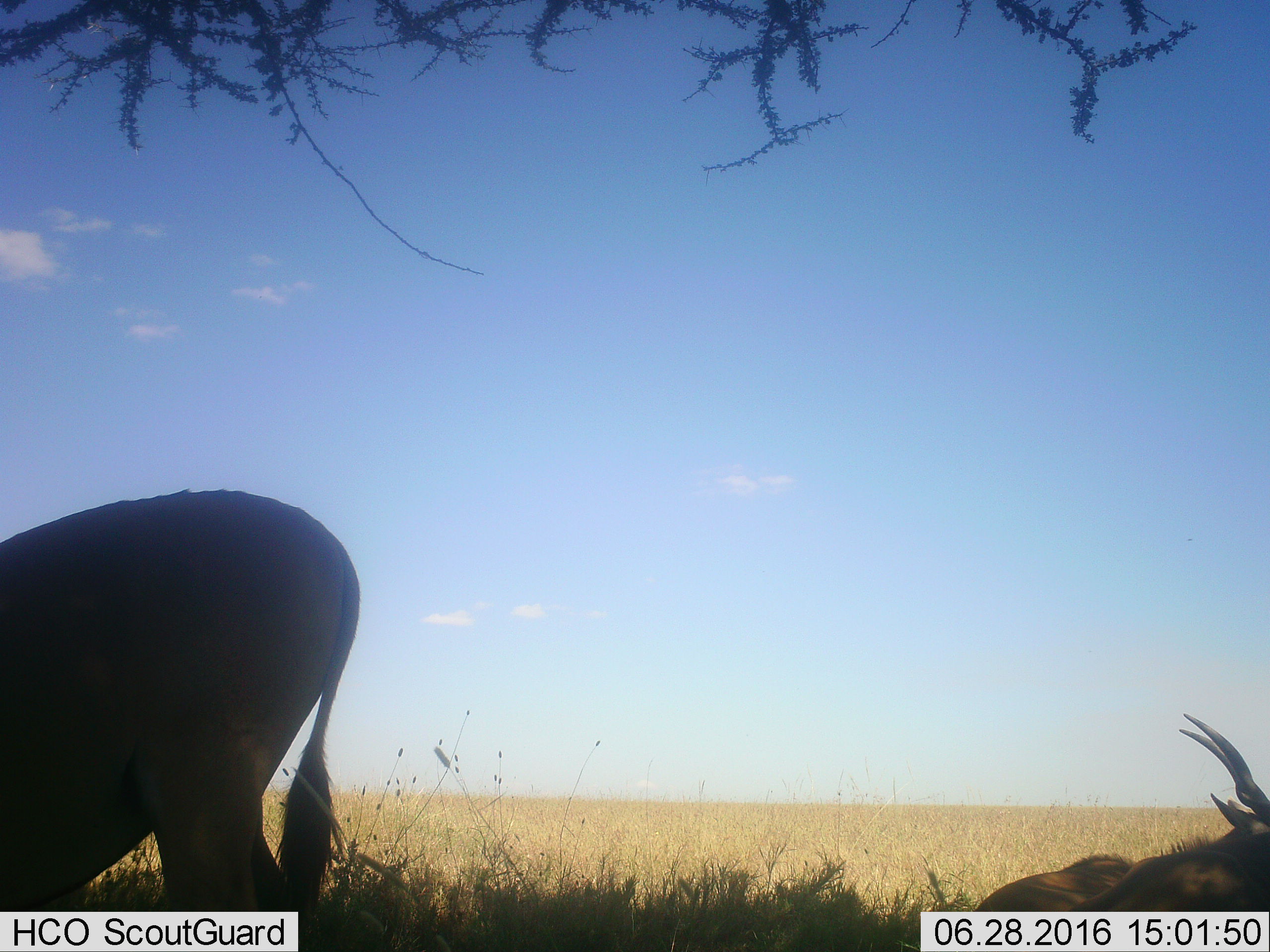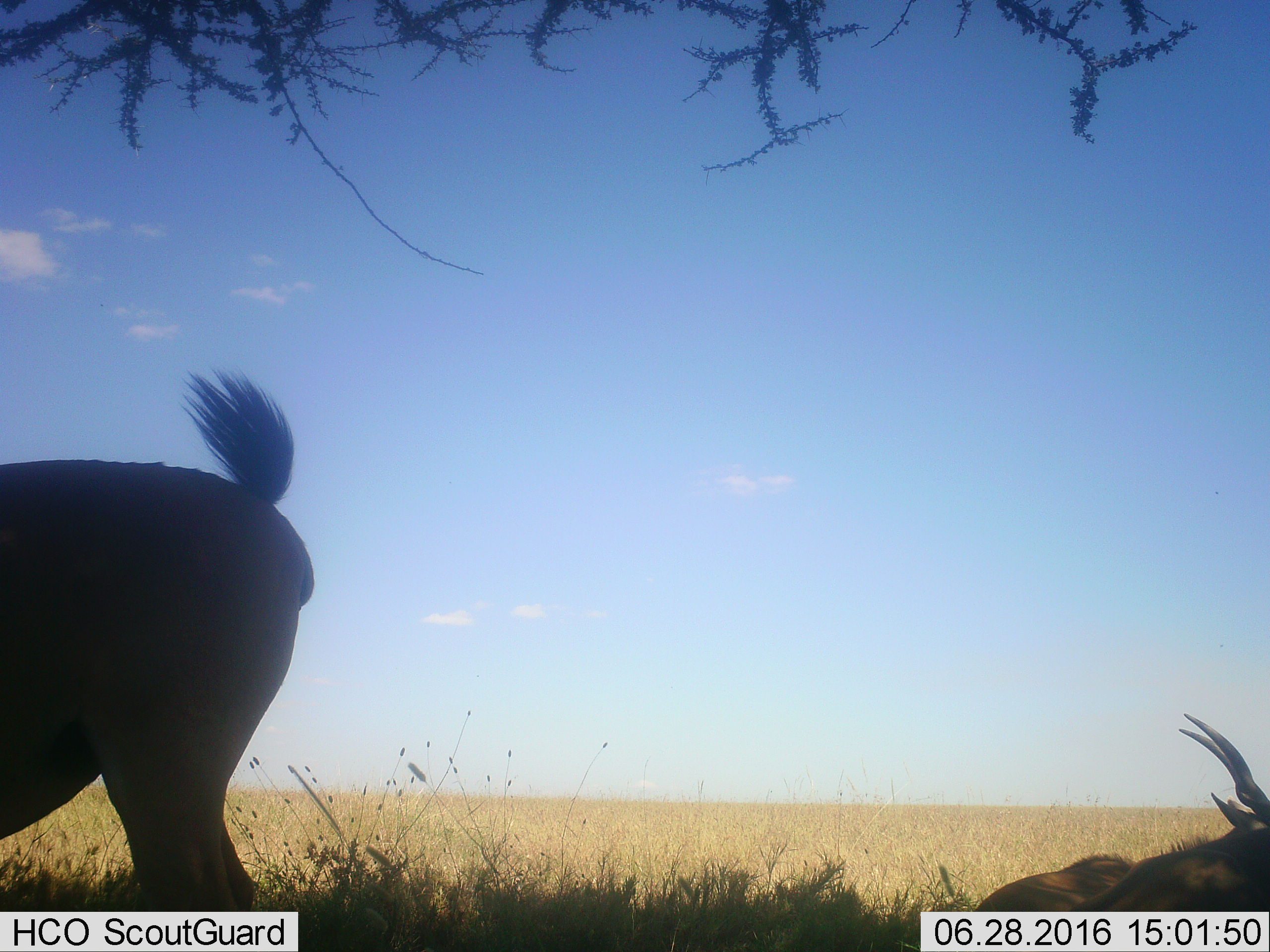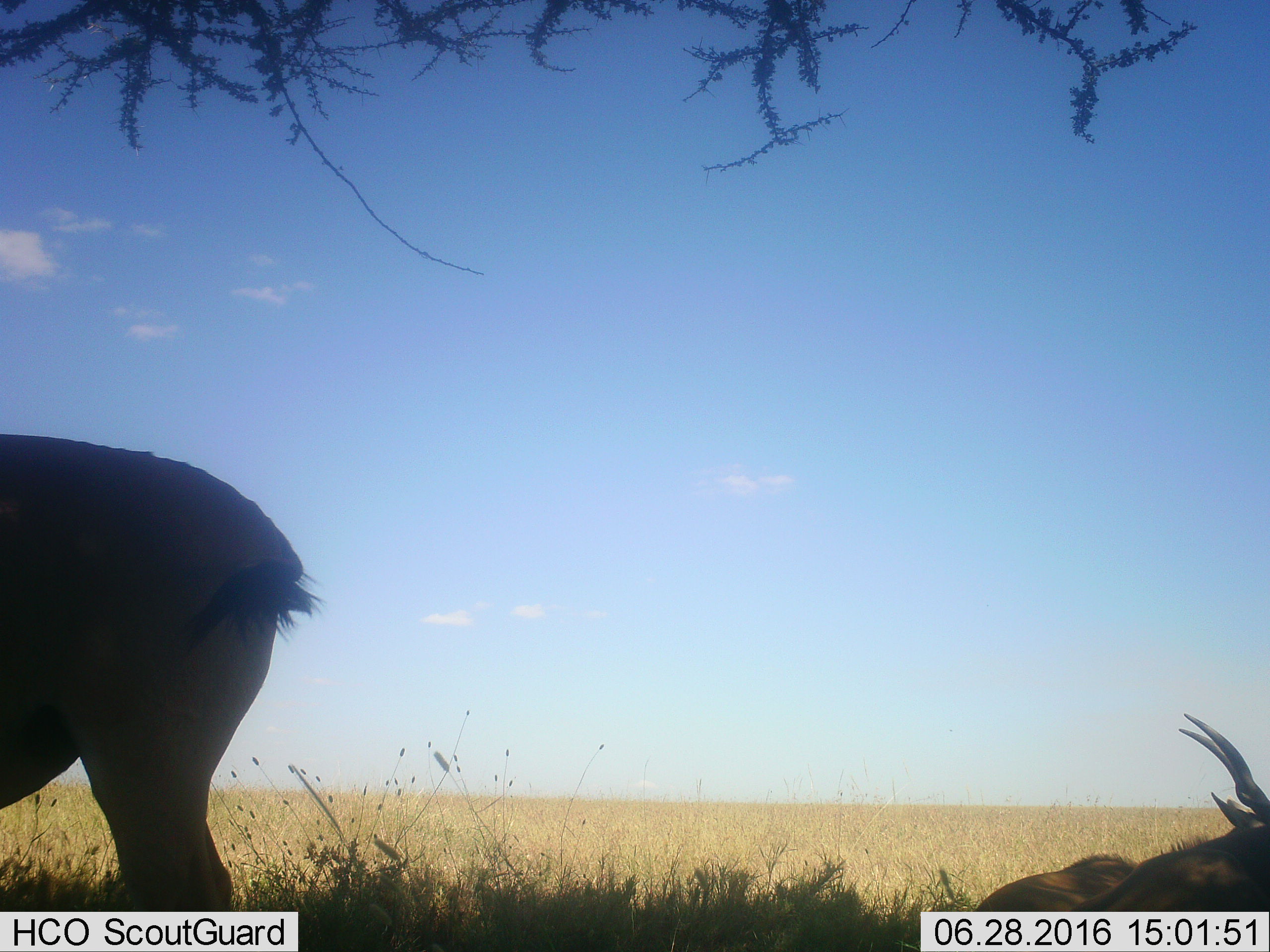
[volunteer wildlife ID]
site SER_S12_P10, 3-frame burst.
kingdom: Animalia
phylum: Chordata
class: Mammalia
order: Artiodactyla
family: Bovidae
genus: Tragelaphus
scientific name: Tragelaphus oryx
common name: eland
Eland (Tragelaphus oryx), count 3. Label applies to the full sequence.